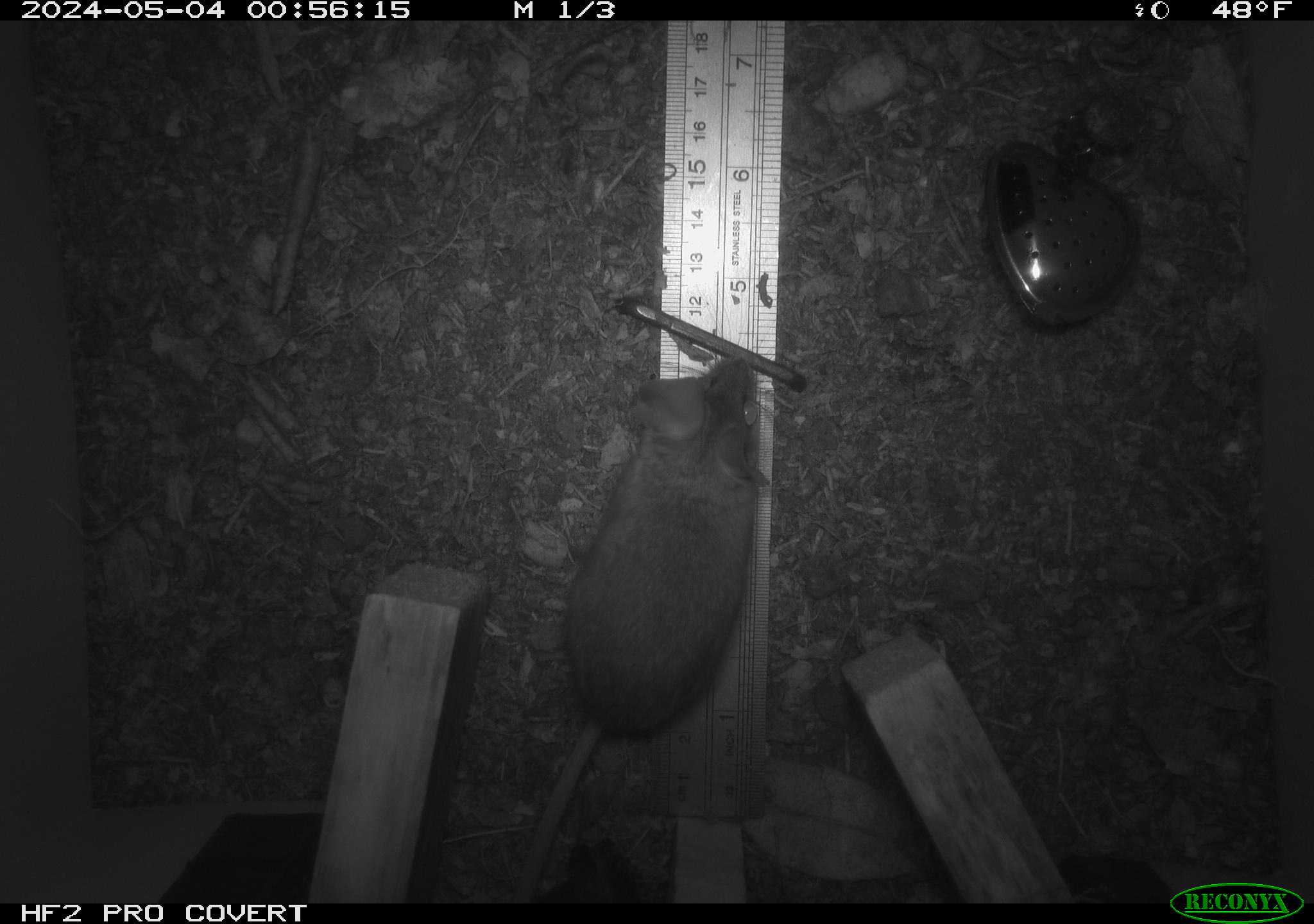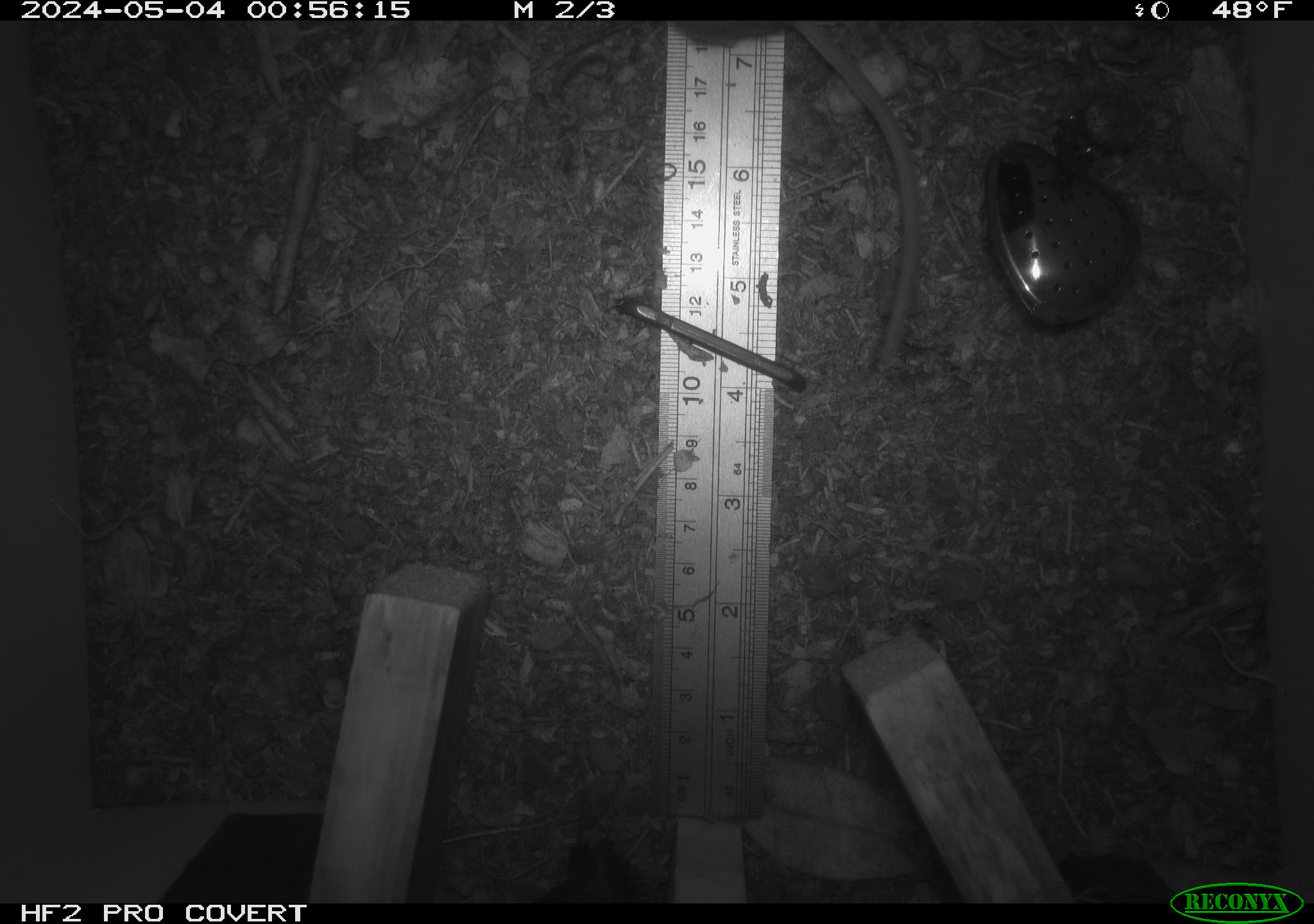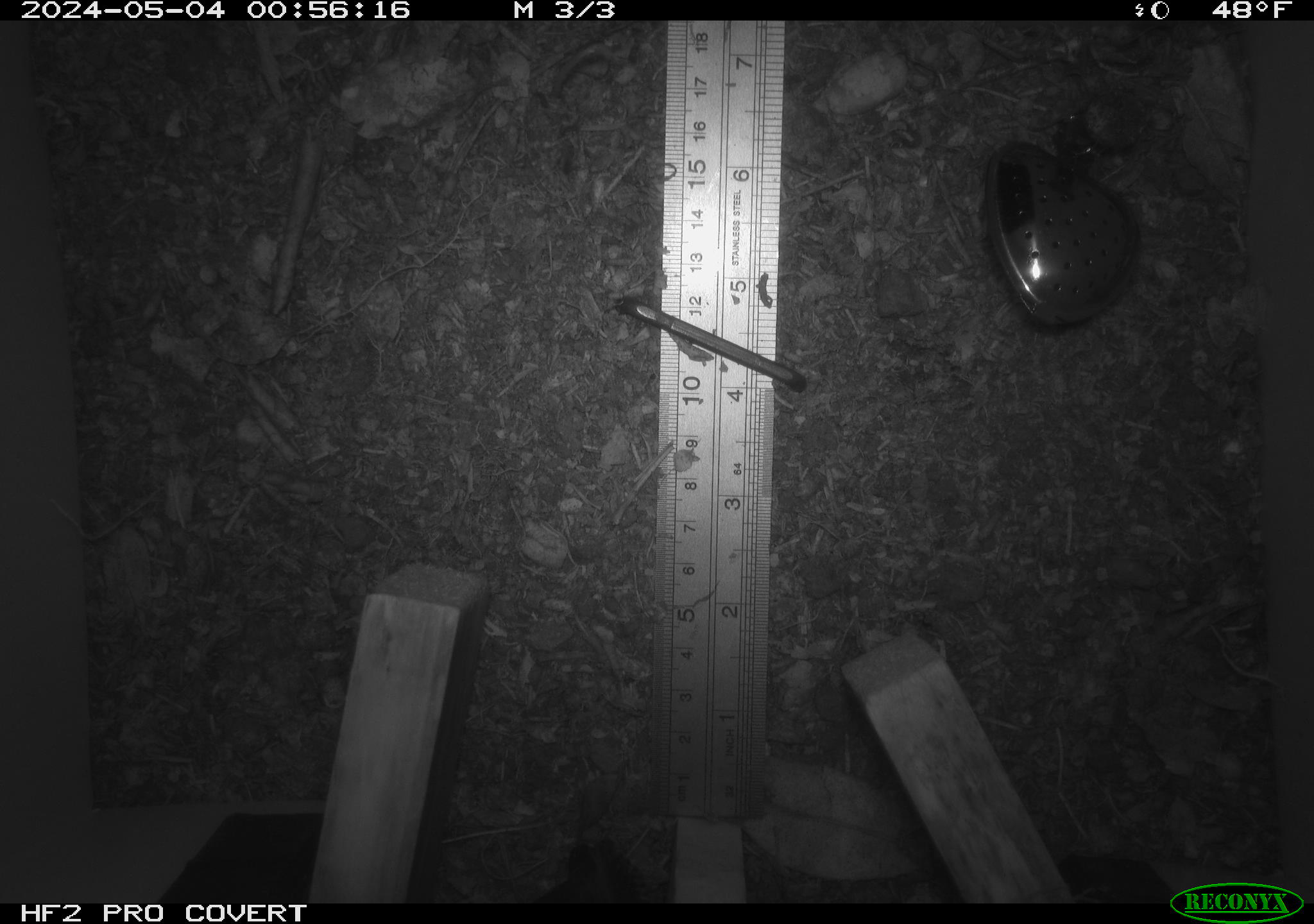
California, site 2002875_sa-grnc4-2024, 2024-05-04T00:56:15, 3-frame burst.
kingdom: Animalia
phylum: Chordata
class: Mammalia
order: Rodentia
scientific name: Rodentia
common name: rodent